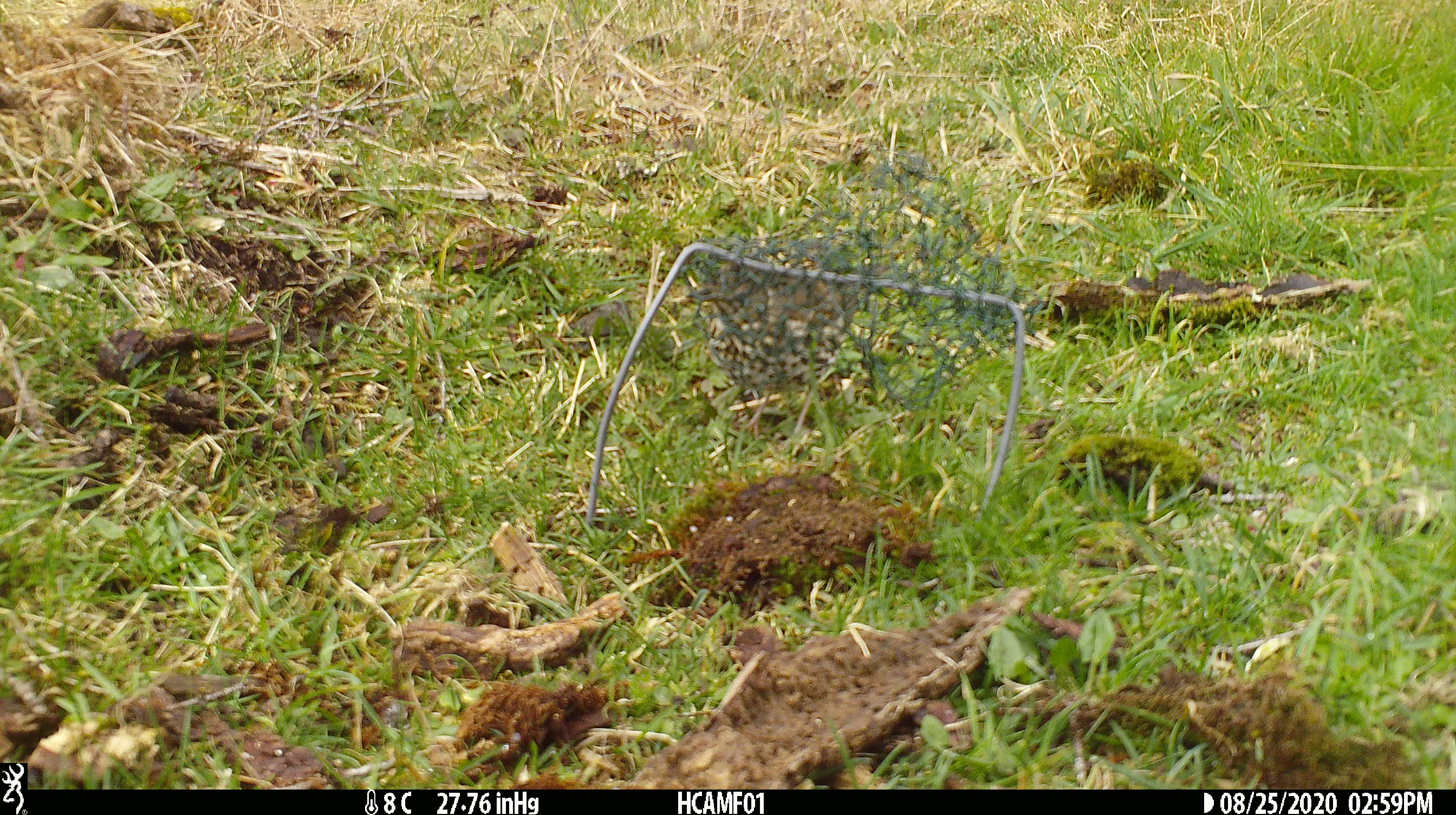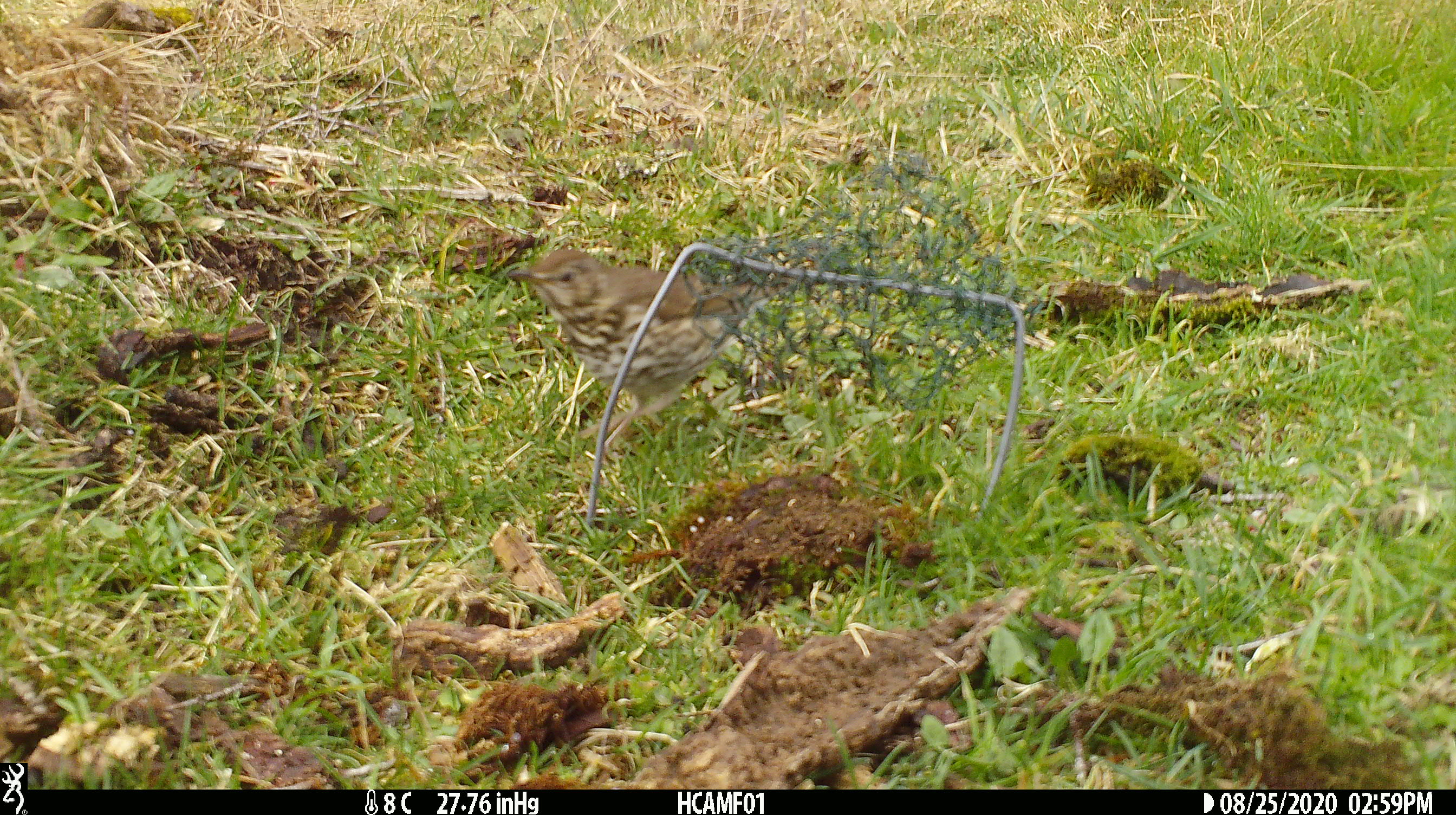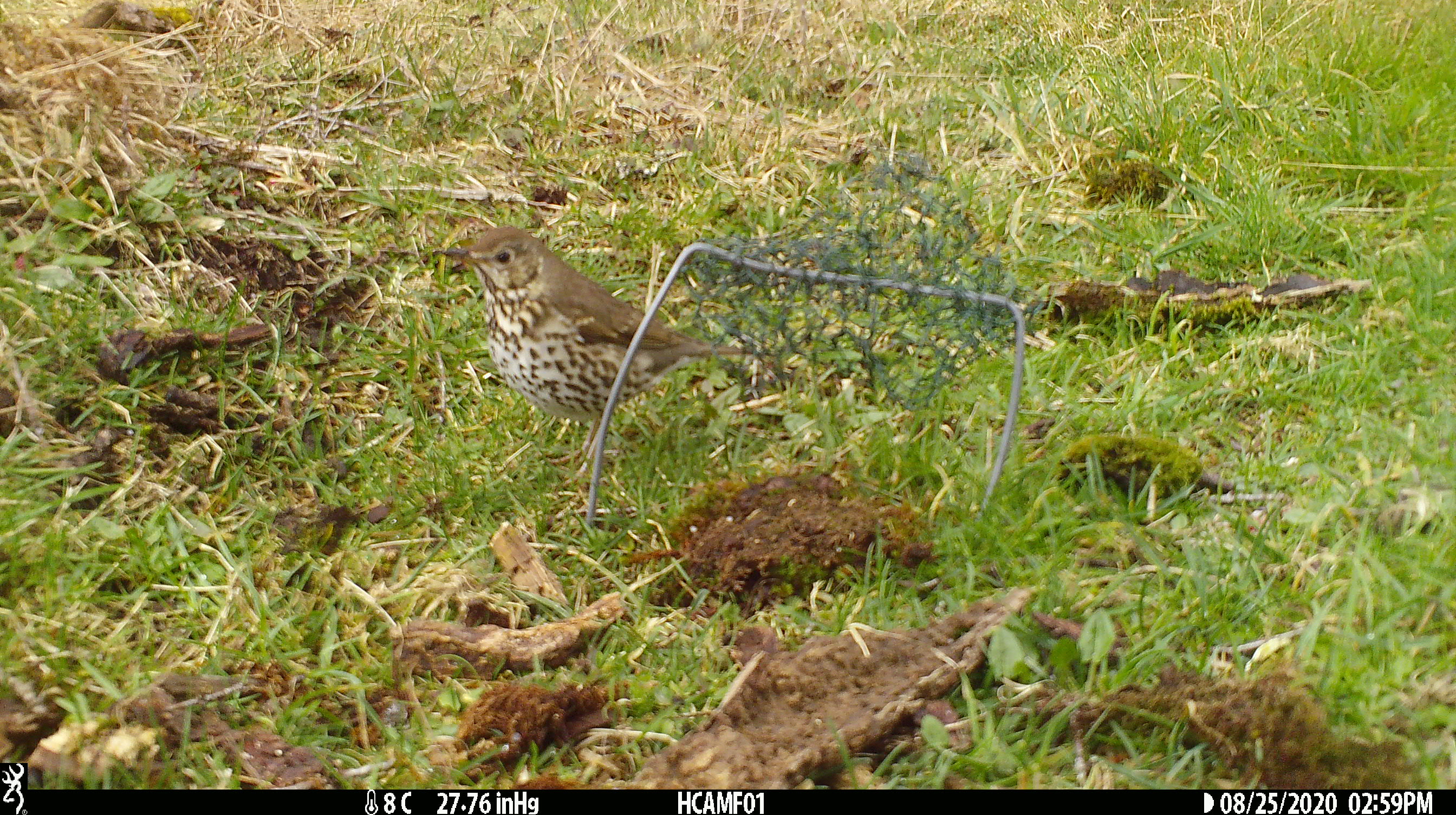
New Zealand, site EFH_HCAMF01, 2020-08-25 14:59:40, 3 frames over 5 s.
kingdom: Animalia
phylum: Chordata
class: Aves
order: Passeriformes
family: Turdidae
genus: Turdus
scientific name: Turdus philomelos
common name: song thrush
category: thrush